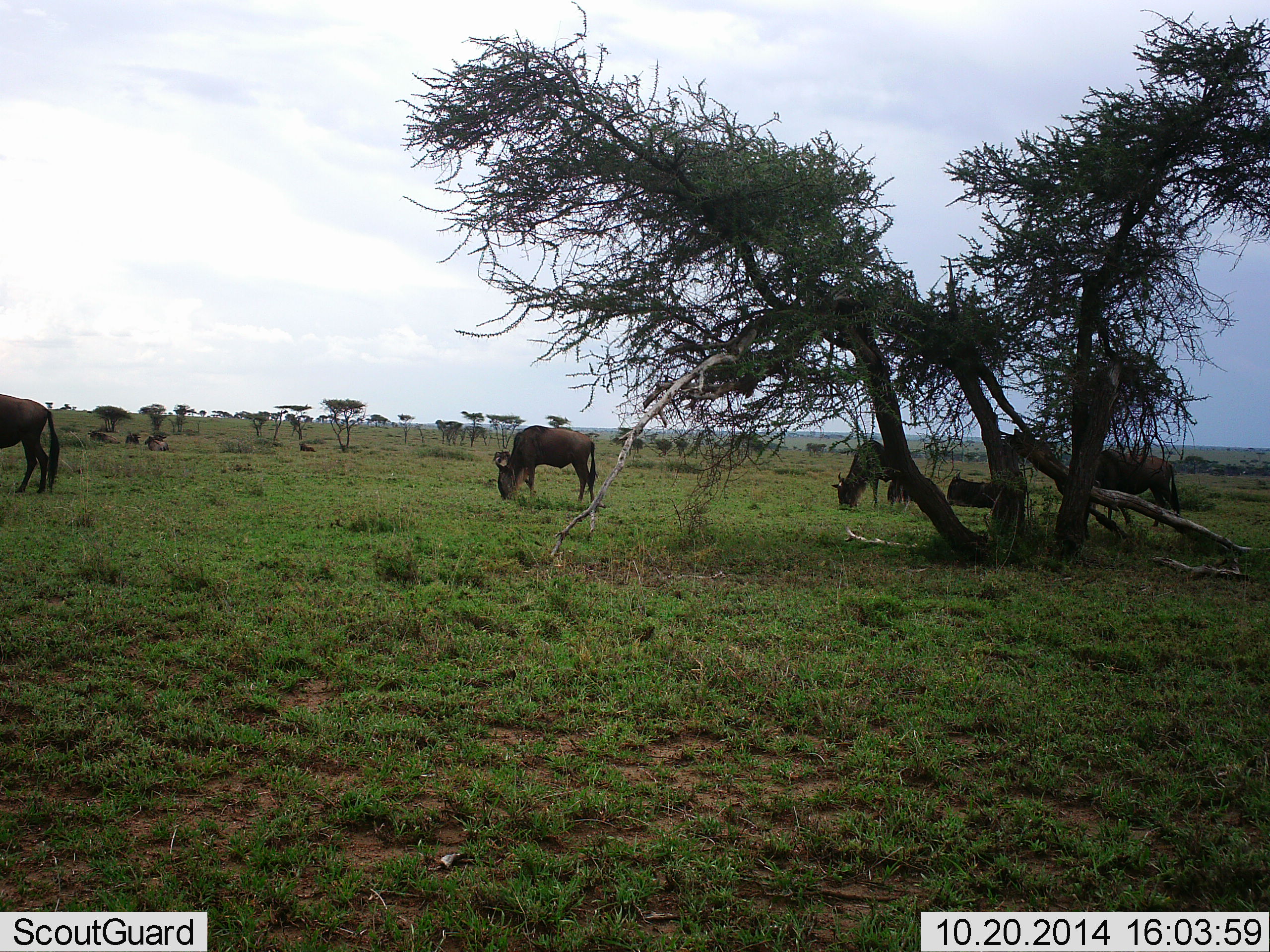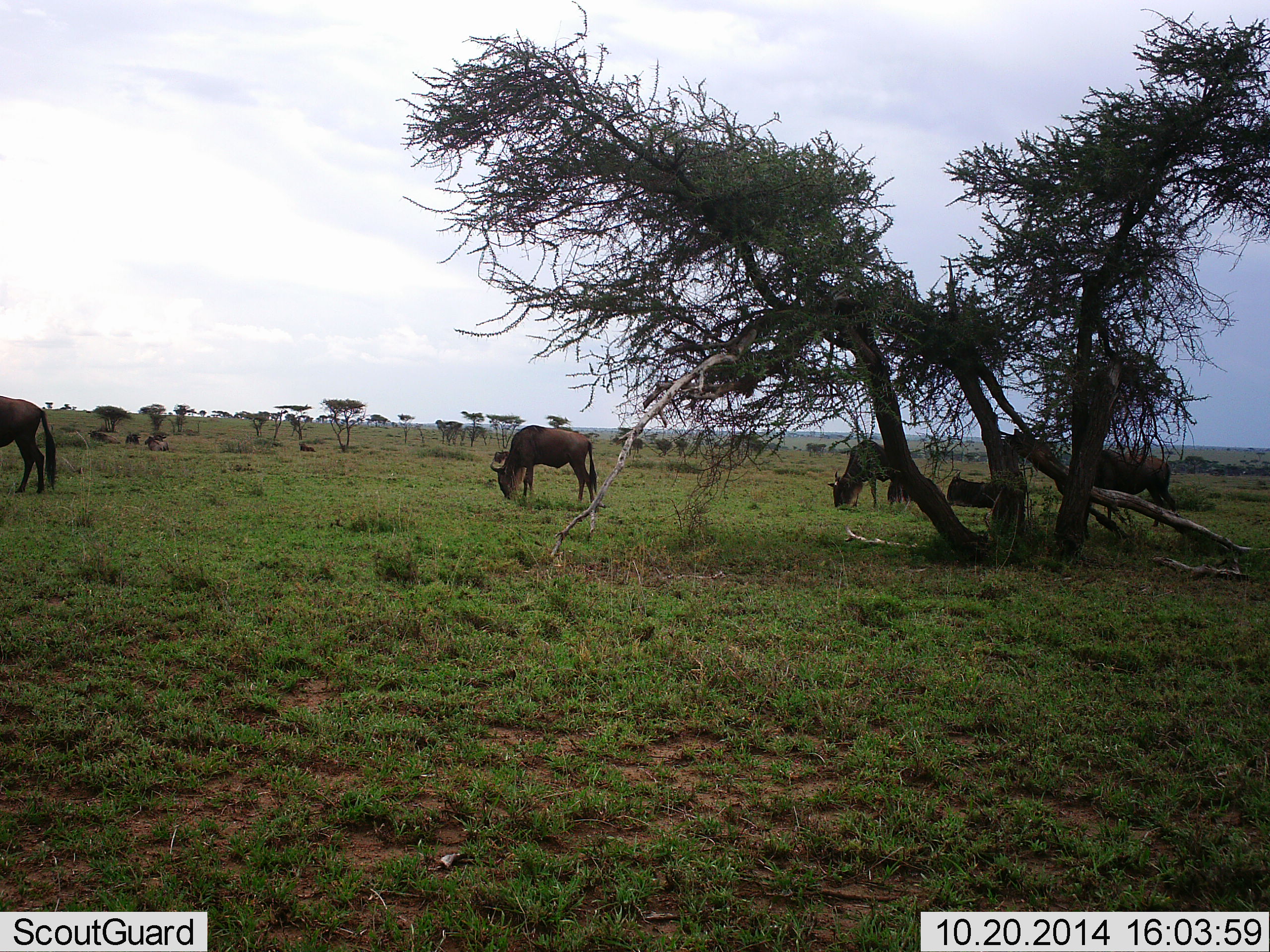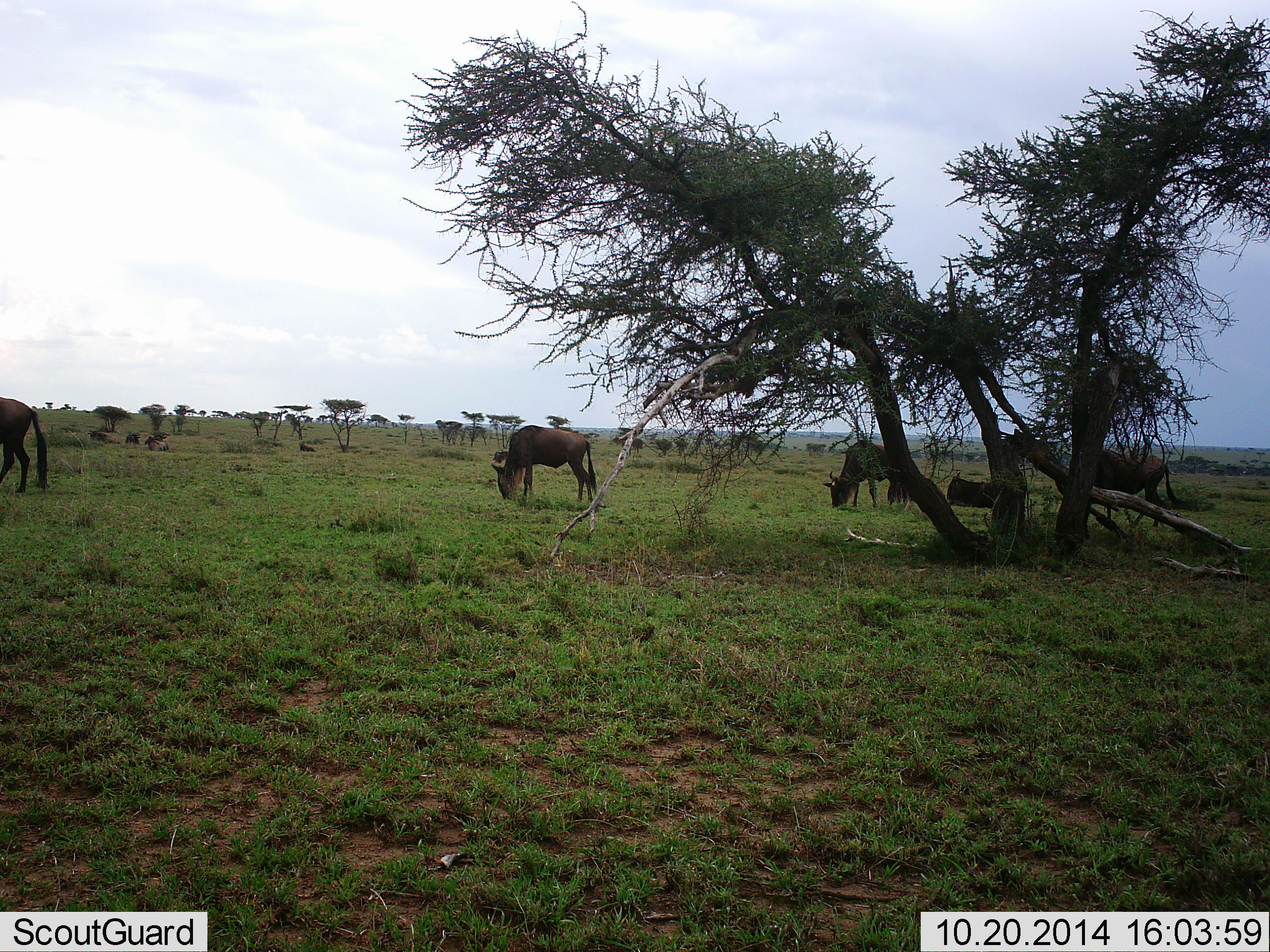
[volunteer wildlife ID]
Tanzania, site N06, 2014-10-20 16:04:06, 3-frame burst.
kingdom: Animalia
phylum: Chordata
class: Mammalia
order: Artiodactyla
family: Bovidae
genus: Connochaetes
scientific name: Connochaetes taurinus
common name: blue wildebeest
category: wildebeest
Wildebeest (blue wildebeest) (Connochaetes taurinus), count 4. Behavior (volunteer vote fractions): standing 20%, resting 30%, moving 20%, interacting 0%. Young present (vote fraction): 0%. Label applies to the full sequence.